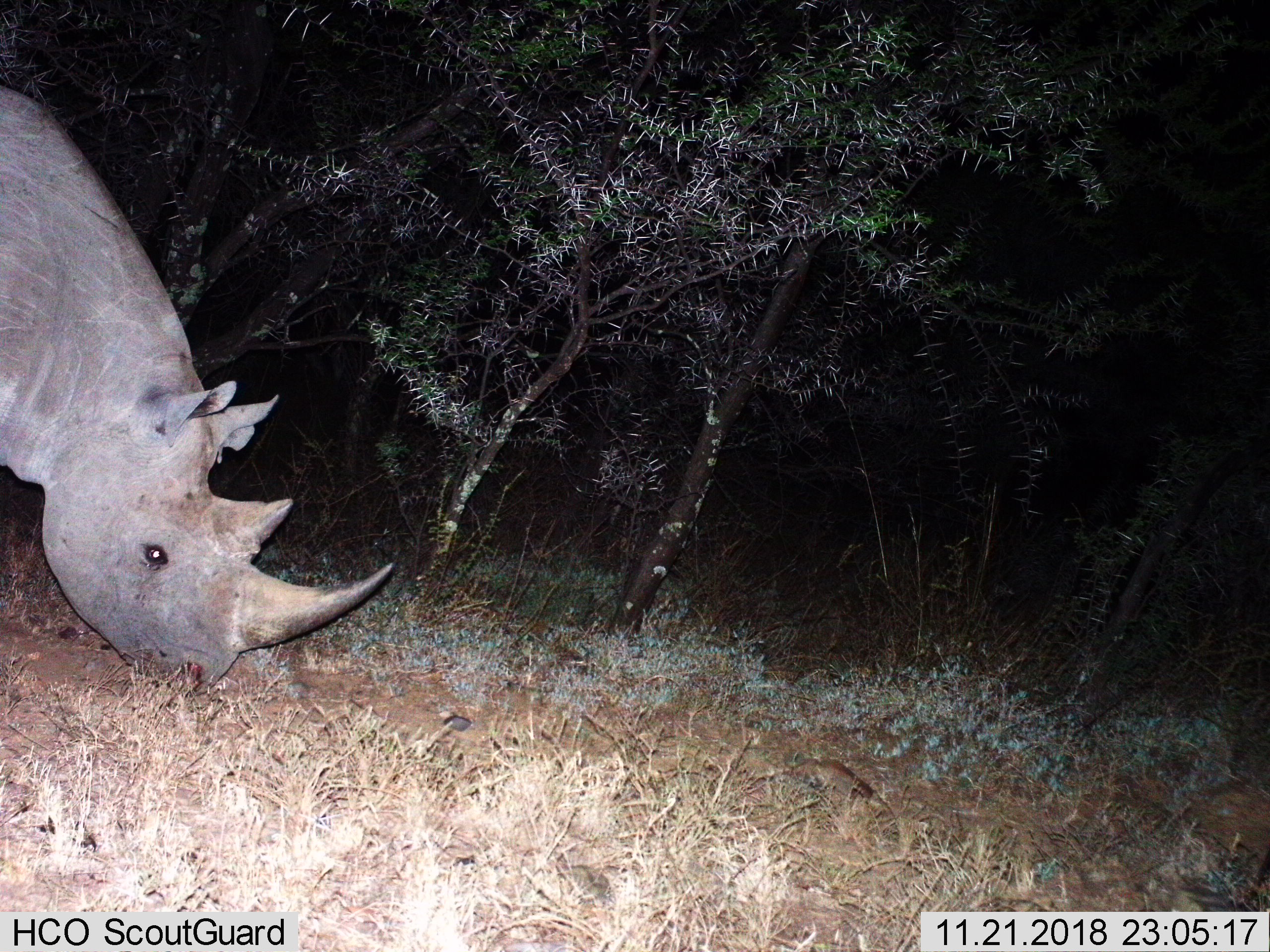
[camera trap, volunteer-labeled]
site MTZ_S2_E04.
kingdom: Animalia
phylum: Chordata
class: Mammalia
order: Perissodactyla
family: Rhinocerotidae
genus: Diceros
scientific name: Diceros bicornis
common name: black rhinoceros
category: rhinocerosblack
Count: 1.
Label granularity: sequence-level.